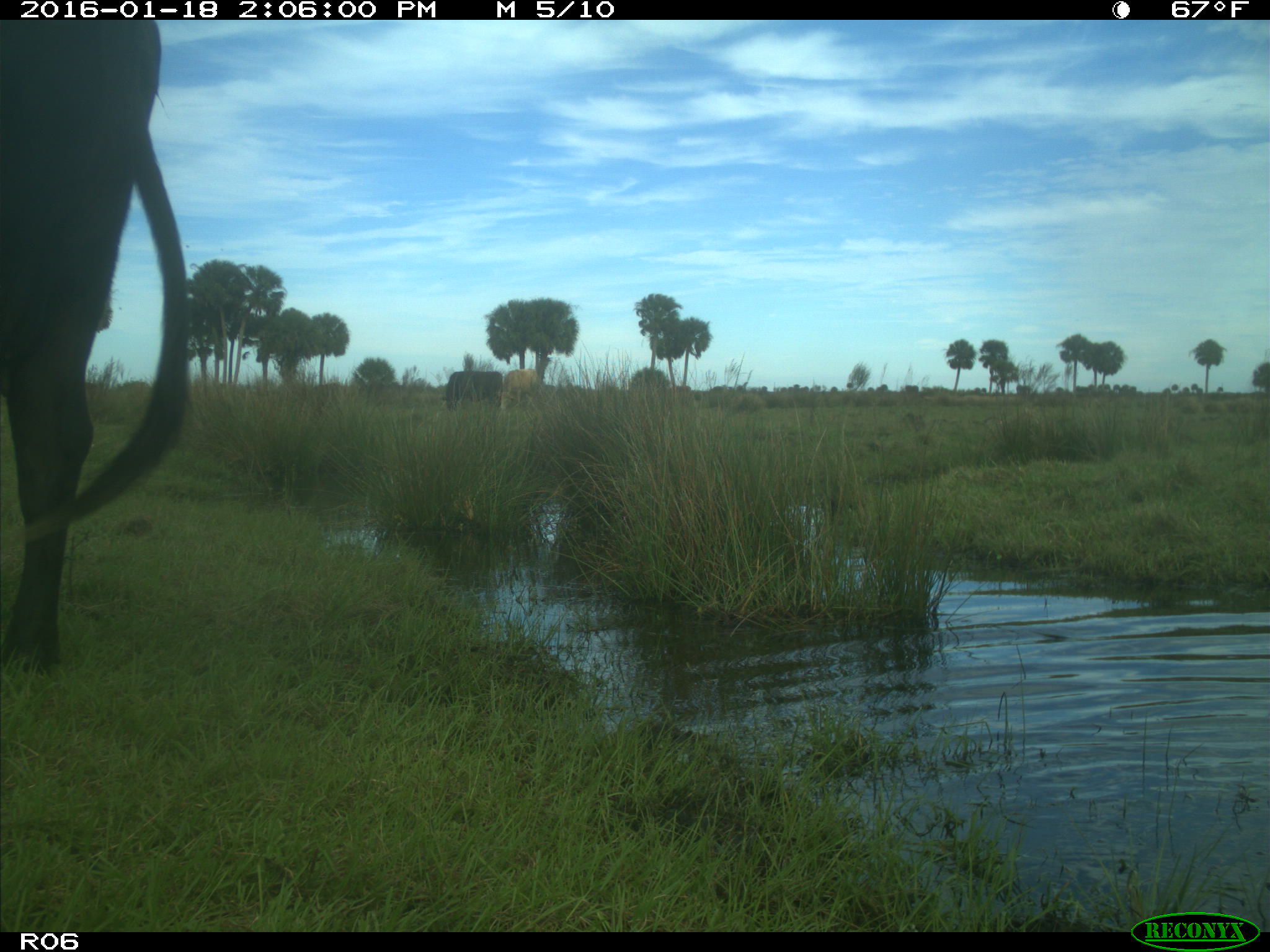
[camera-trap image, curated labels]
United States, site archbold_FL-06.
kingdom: Animalia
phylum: Chordata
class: Mammalia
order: Artiodactyla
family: Bovidae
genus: Bos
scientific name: Bos taurus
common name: domestic cow